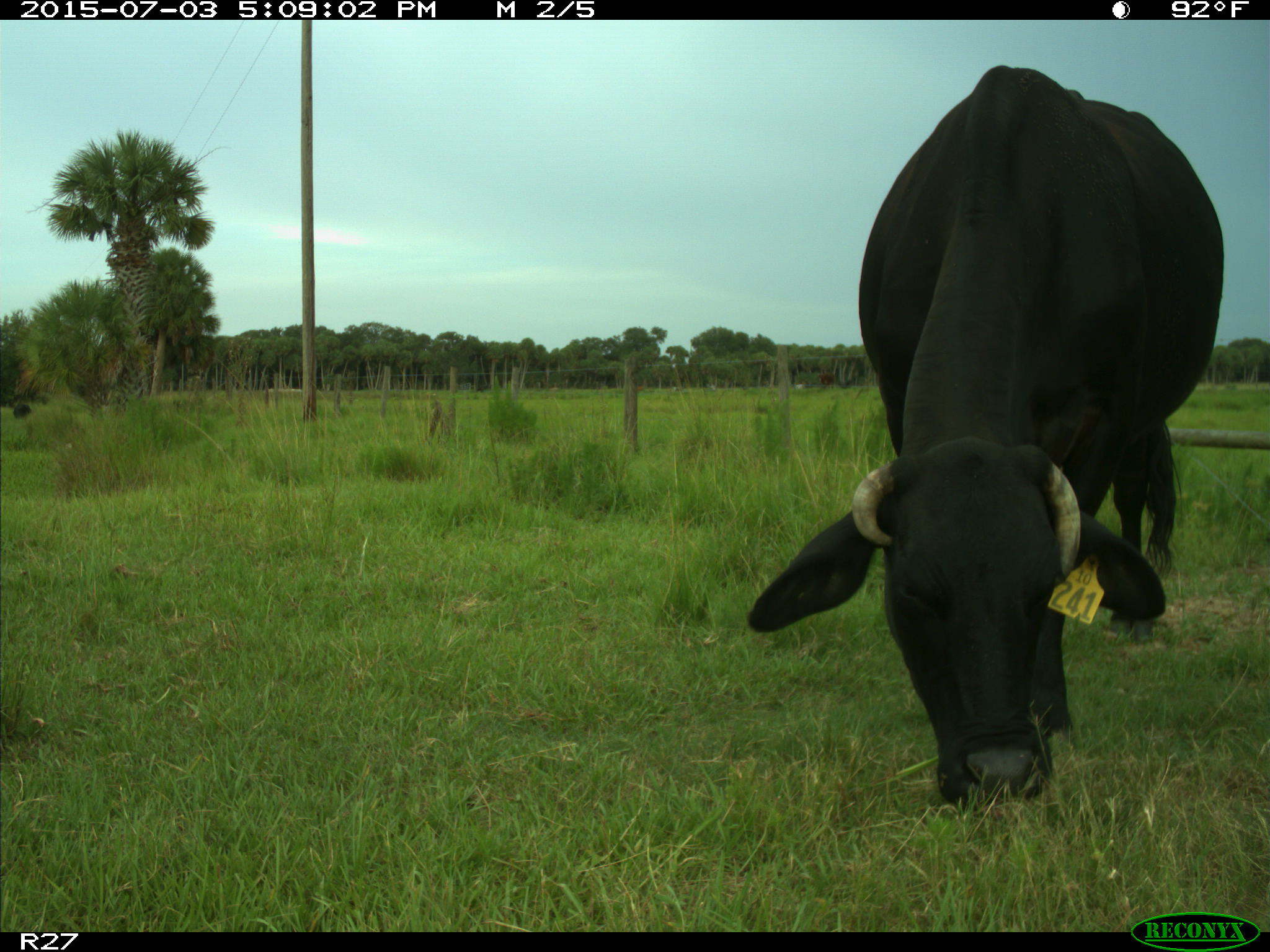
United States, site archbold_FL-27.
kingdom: Animalia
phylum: Chordata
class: Mammalia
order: Artiodactyla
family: Bovidae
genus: Bos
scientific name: Bos taurus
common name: domestic cow